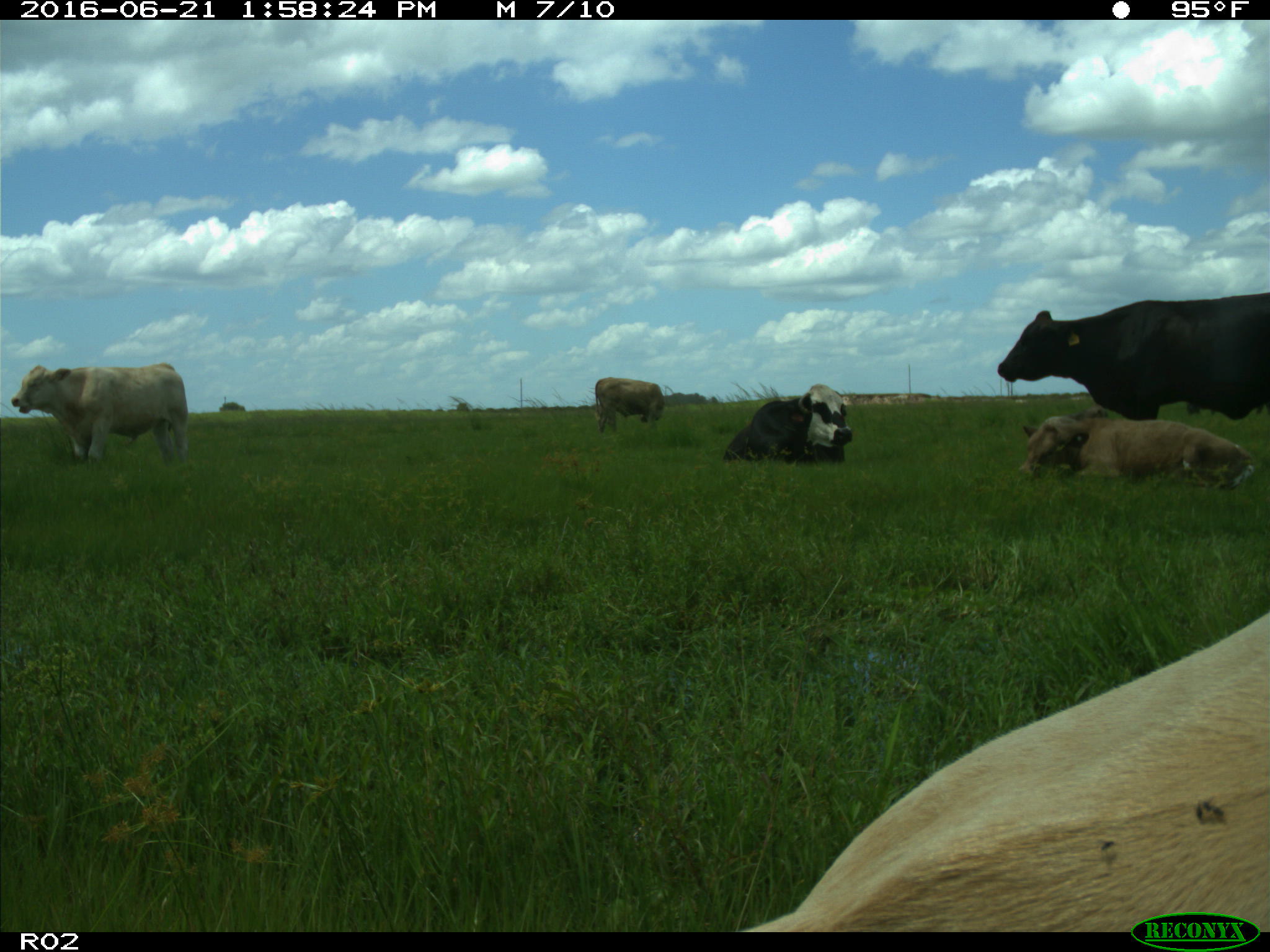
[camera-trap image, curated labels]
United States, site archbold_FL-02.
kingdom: Animalia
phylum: Chordata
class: Mammalia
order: Artiodactyla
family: Bovidae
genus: Bos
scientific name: Bos taurus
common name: domestic cow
Bos taurus (domestic cow).